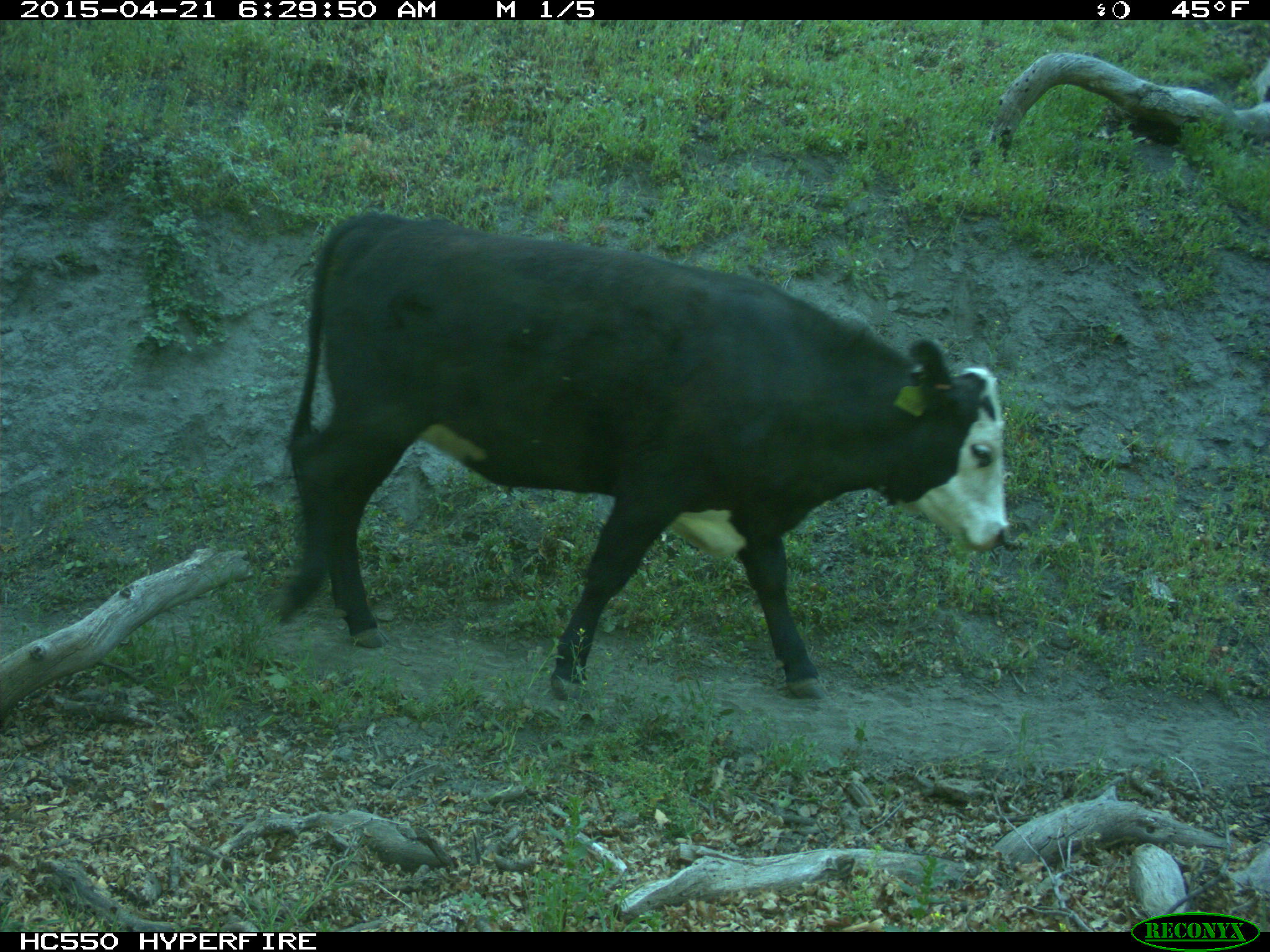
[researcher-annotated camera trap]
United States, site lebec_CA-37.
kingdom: Animalia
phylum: Chordata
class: Mammalia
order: Artiodactyla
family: Bovidae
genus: Bos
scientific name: Bos taurus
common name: domestic cow